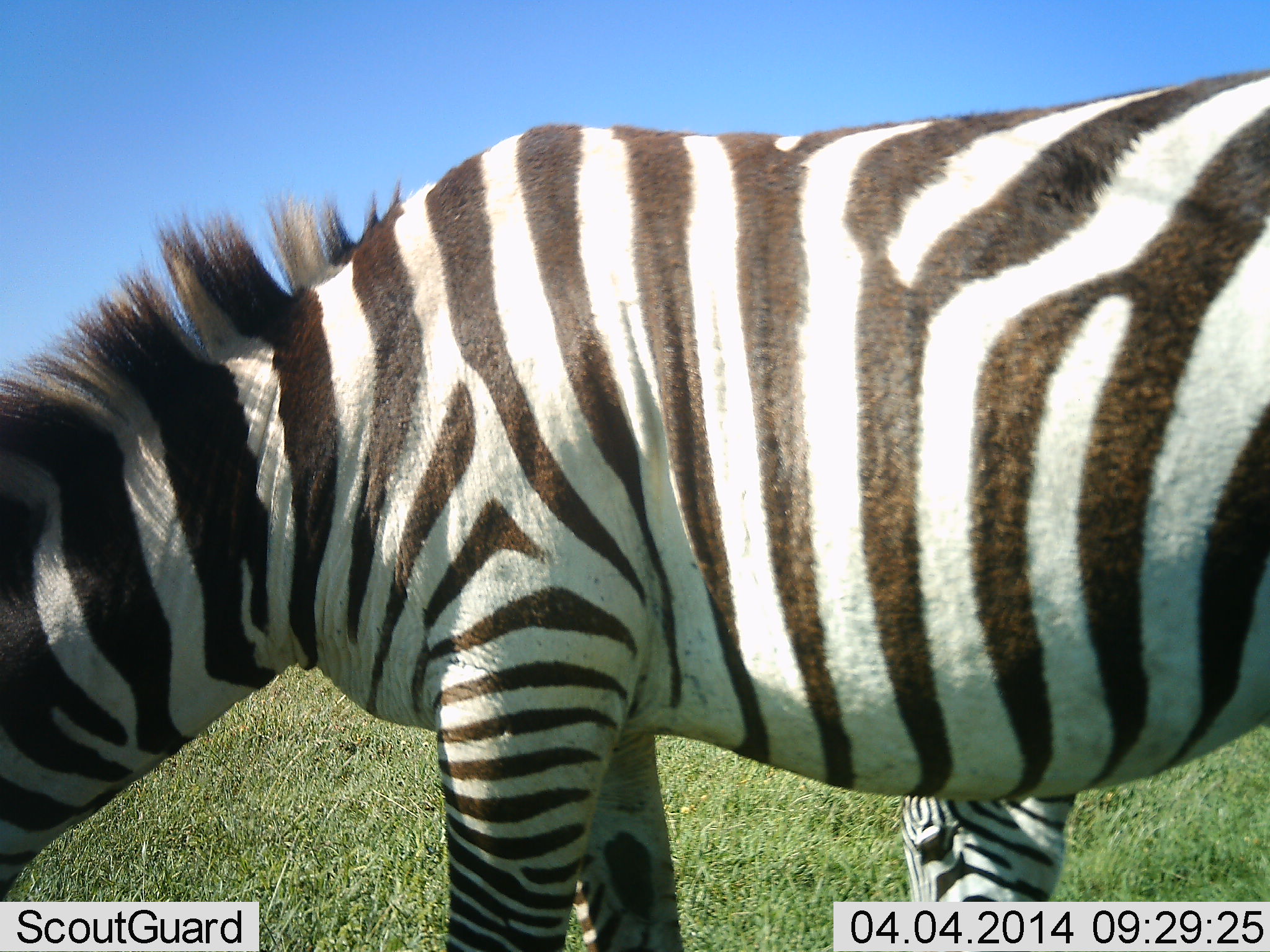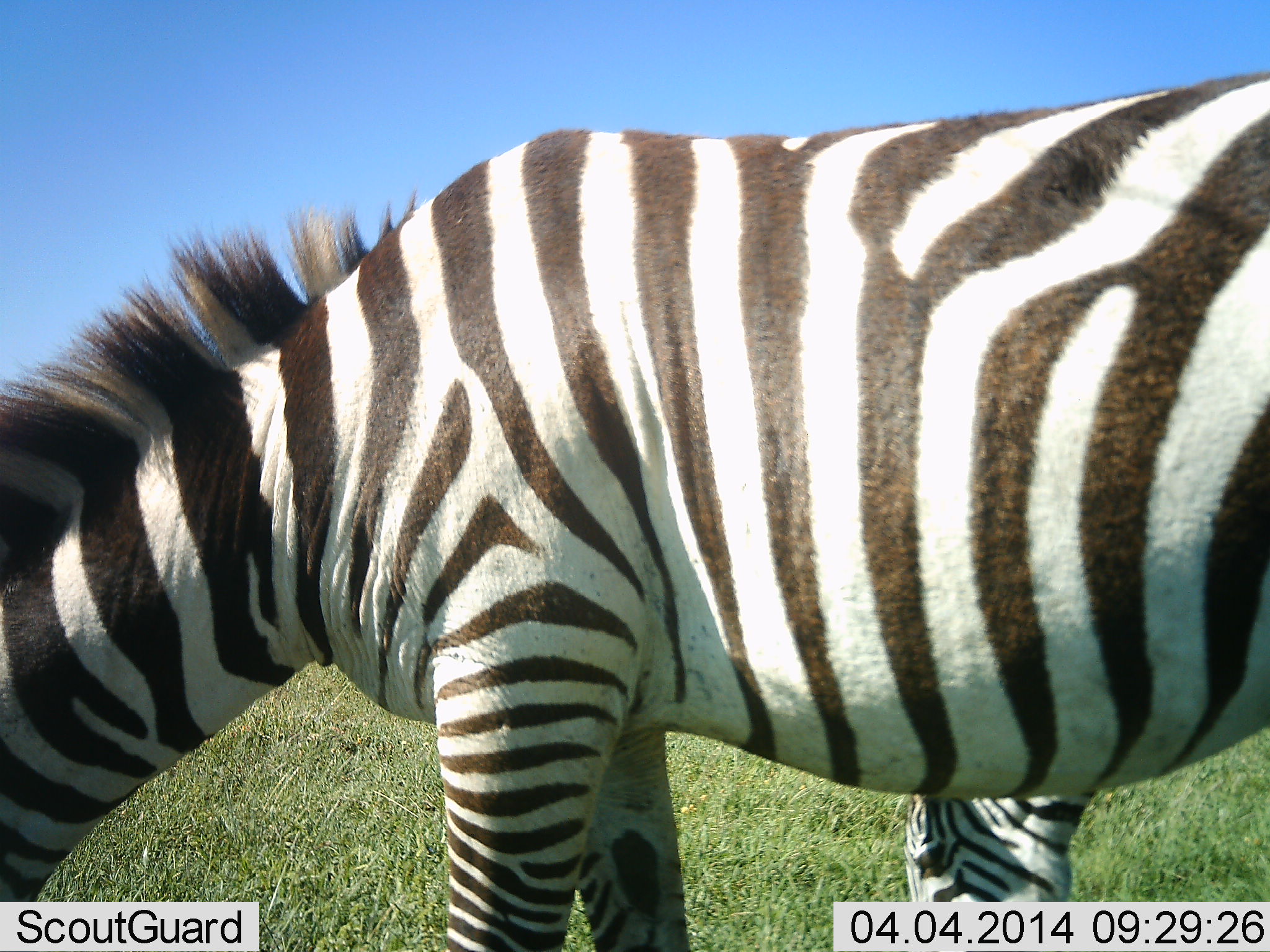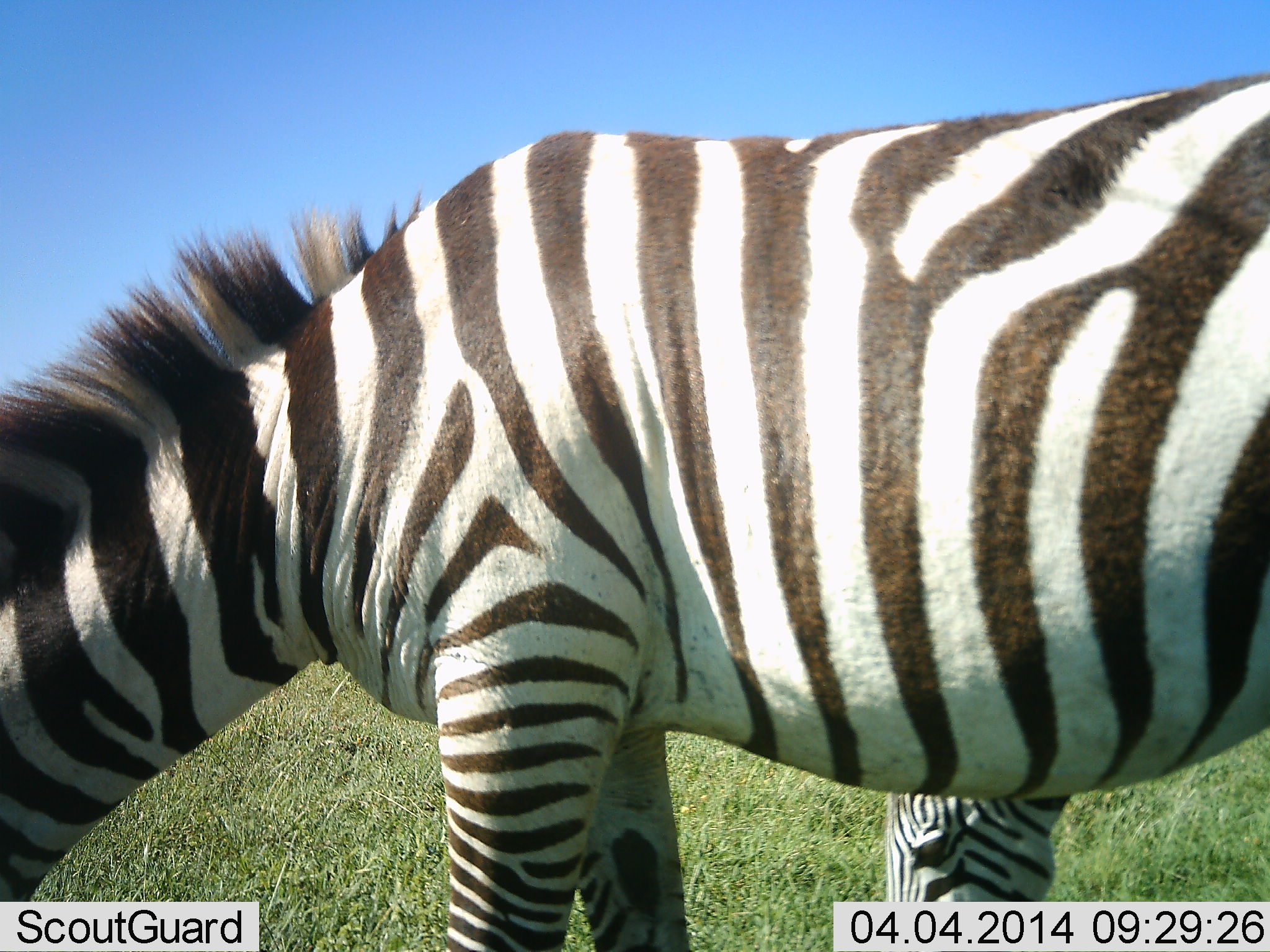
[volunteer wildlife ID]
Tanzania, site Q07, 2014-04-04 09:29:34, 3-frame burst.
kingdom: Animalia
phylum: Chordata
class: Mammalia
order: Perissodactyla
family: Equidae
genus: Equus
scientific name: Equus quagga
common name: plains zebra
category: zebra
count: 2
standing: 32%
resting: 3%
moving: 6%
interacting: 2%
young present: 0%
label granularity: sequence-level